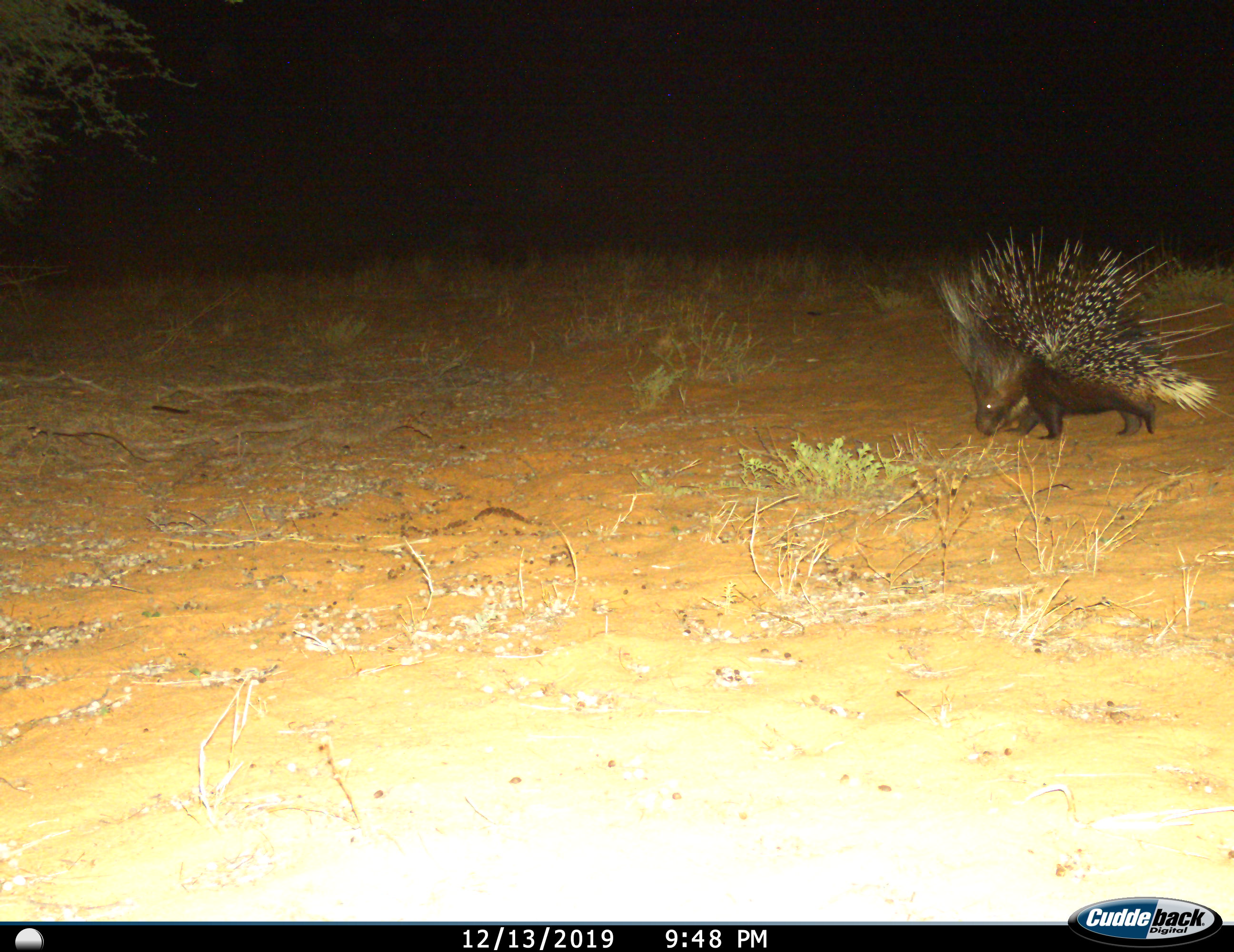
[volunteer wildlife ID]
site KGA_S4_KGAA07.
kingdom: Animalia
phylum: Chordata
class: Mammalia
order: Rodentia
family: Hystricidae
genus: Hystrix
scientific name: Hystrix cristata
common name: crested porcupine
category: porcupine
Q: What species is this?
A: Porcupine (crested porcupine) (Hystrix cristata).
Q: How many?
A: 1.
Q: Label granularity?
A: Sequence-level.